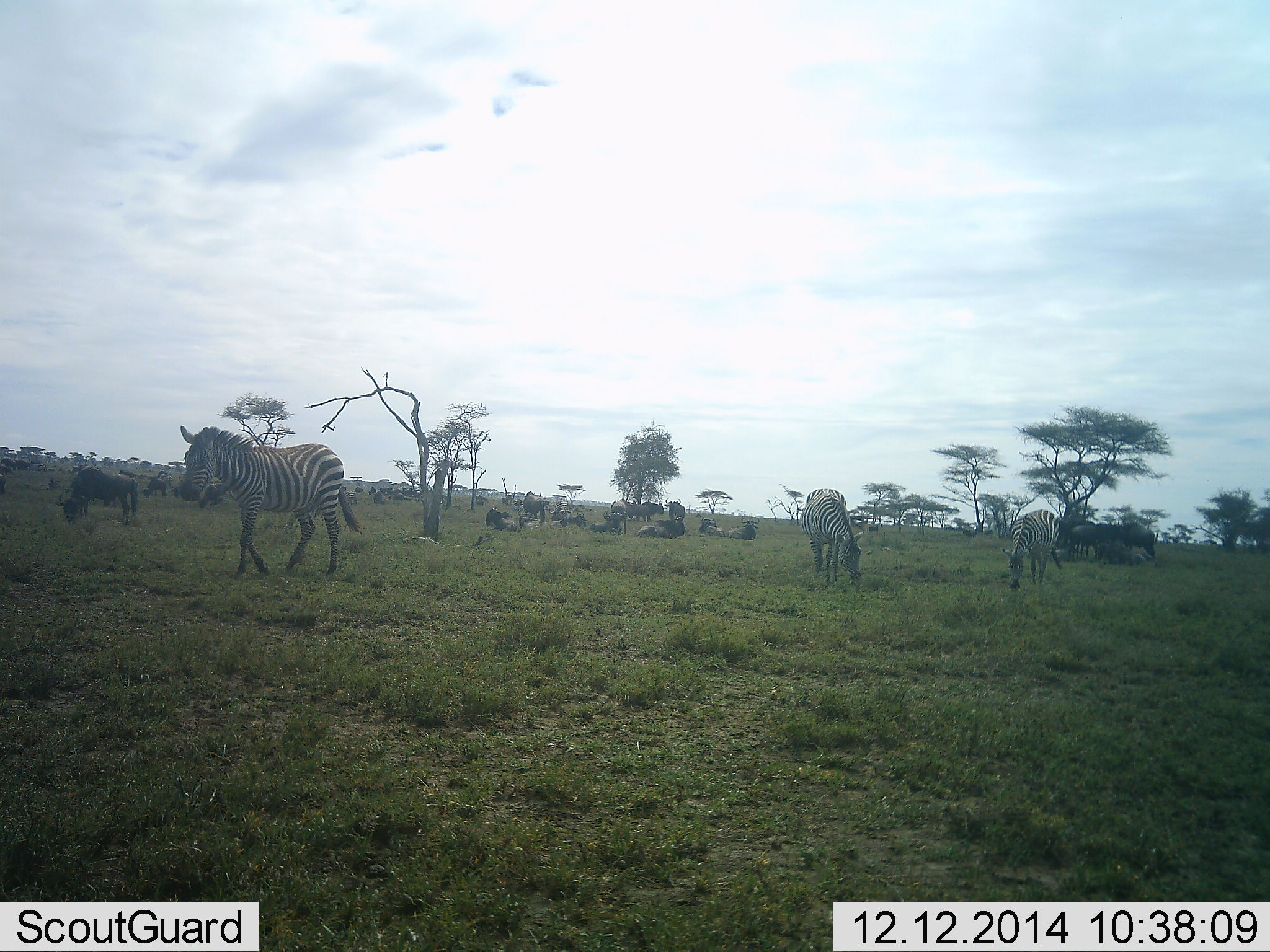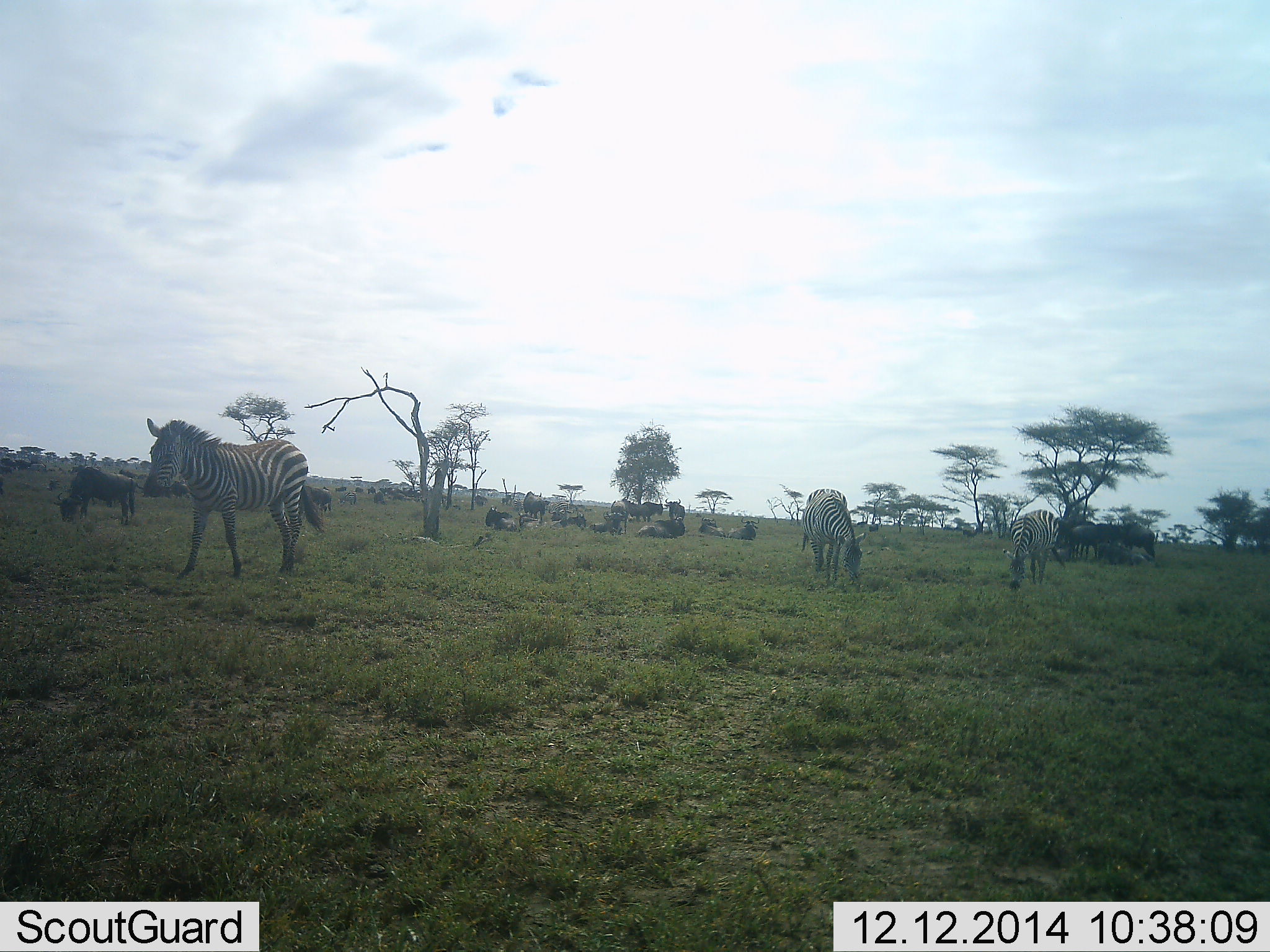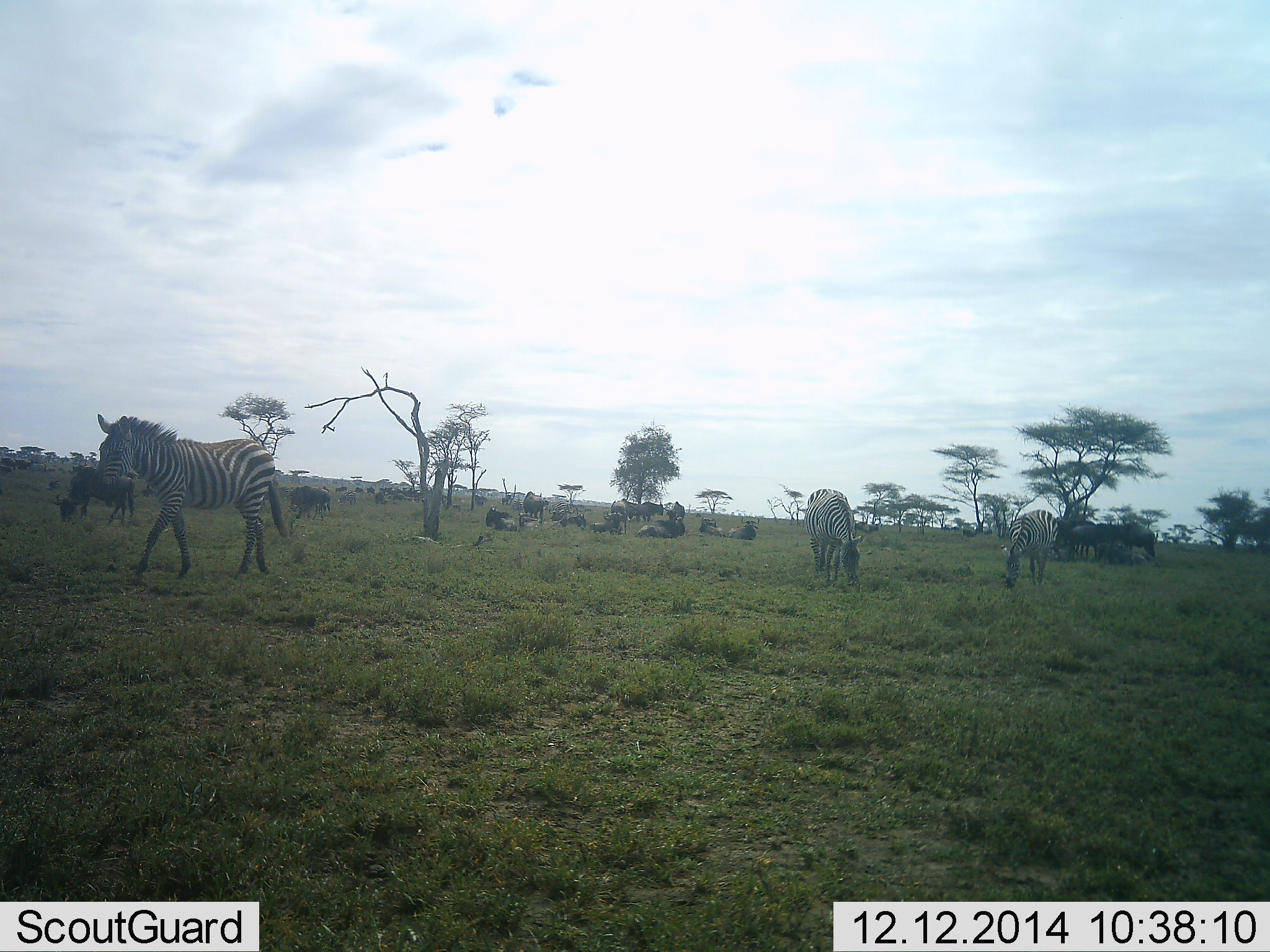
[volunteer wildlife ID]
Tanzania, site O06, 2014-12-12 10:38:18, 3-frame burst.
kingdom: Animalia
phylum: Chordata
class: Mammalia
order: Artiodactyla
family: Bovidae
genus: Connochaetes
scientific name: Connochaetes taurinus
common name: blue wildebeest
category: wildebeest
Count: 11-50.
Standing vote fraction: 50%.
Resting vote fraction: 80%.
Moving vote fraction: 0%.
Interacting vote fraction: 10%.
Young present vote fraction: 0%.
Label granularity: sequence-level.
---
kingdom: Animalia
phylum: Chordata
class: Mammalia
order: Perissodactyla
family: Equidae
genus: Equus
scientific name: Equus quagga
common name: plains zebra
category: zebra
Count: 3.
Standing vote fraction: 46%.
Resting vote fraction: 0%.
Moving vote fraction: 54%.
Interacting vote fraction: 0%.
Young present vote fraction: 0%.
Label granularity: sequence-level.